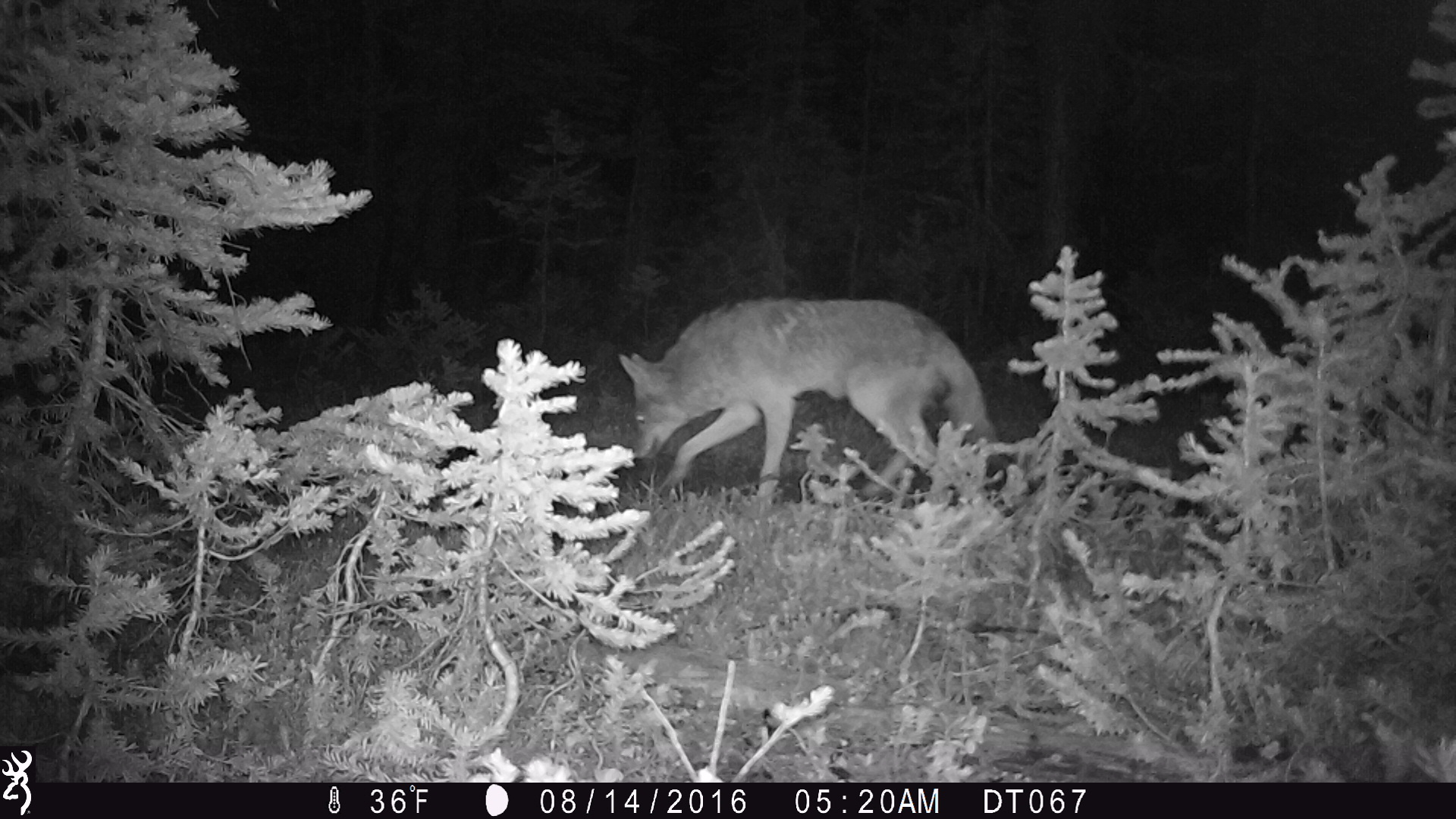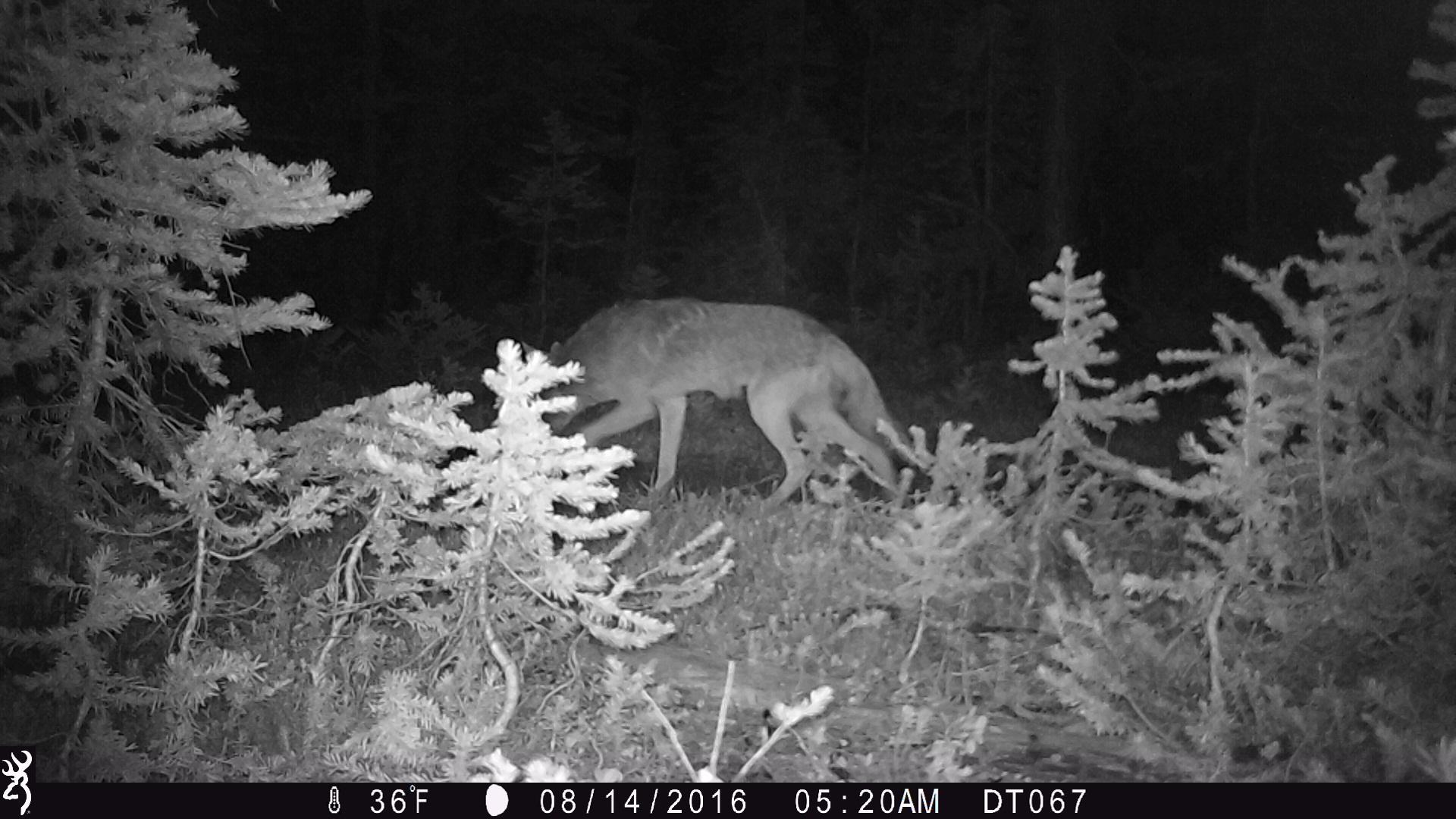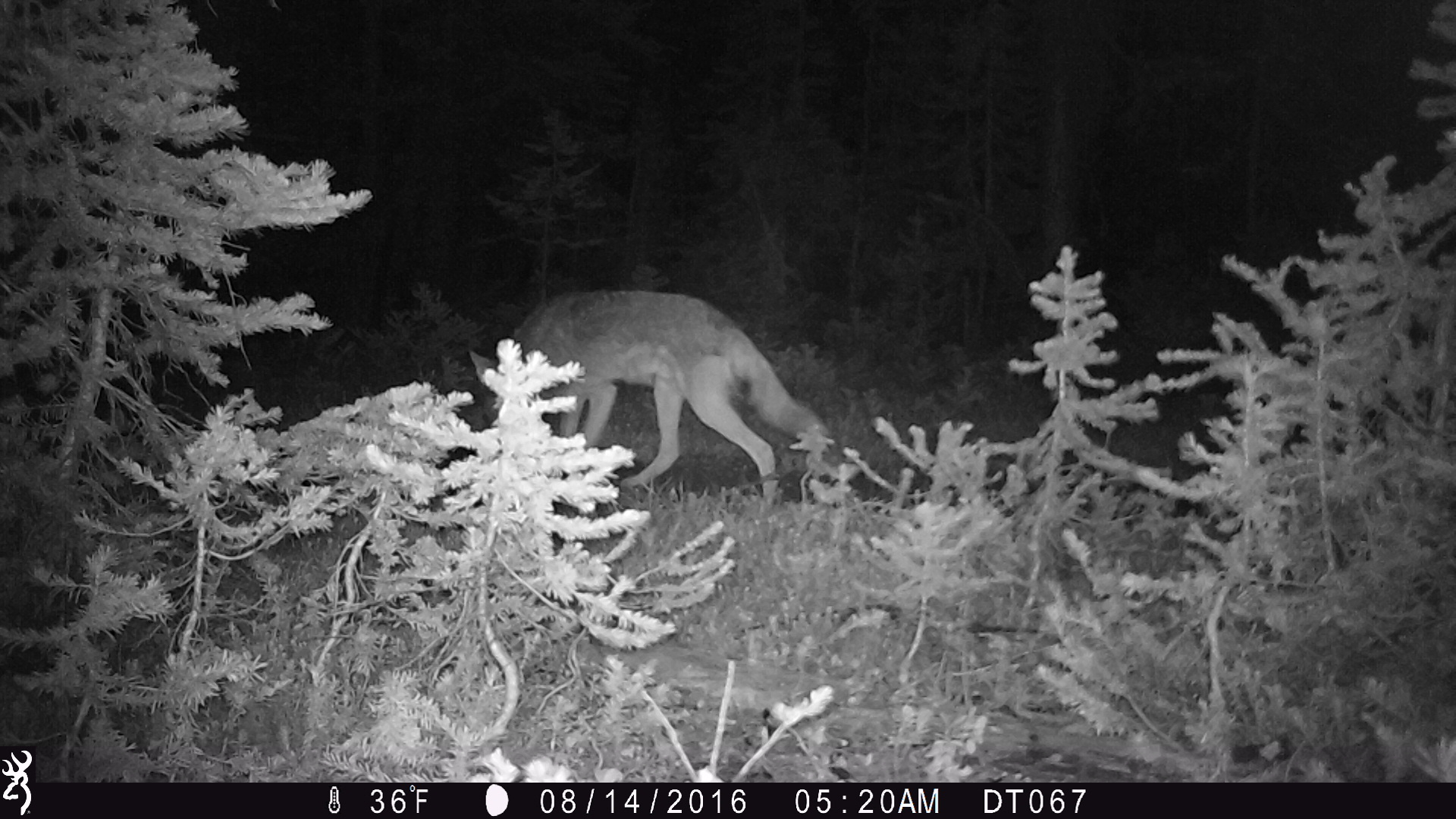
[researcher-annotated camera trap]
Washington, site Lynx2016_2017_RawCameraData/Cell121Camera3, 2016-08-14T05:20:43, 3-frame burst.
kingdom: Animalia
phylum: Chordata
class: Mammalia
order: Carnivora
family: Canidae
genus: Canis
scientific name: Canis latrans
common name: coyote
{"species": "Canis latrans (coyote)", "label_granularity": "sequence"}